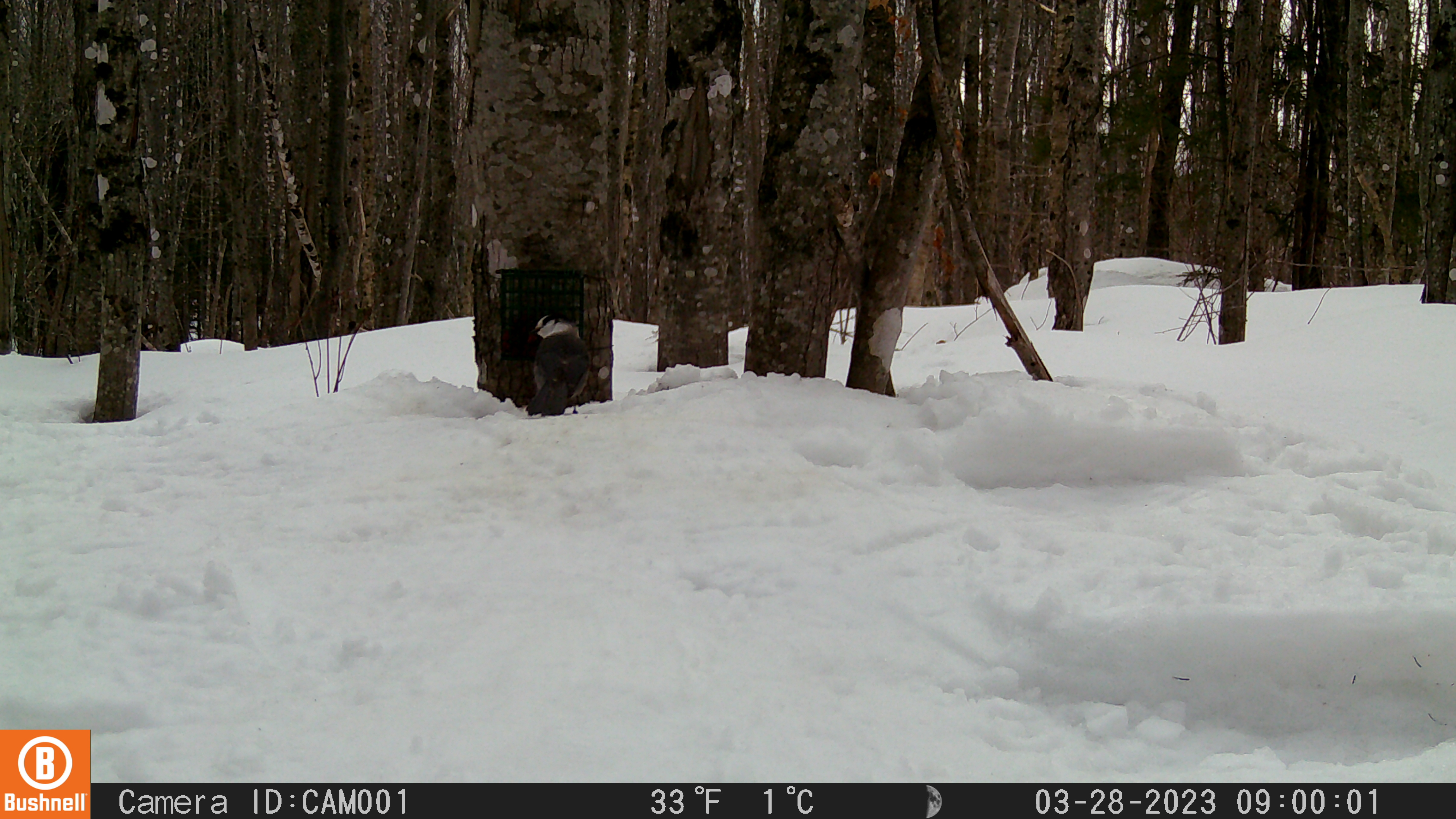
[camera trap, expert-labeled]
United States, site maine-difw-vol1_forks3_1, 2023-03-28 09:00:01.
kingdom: Animalia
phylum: Chordata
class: Aves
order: Passeriformes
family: Corvidae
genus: Perisoreus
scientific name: Perisoreus canadensis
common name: canada jay